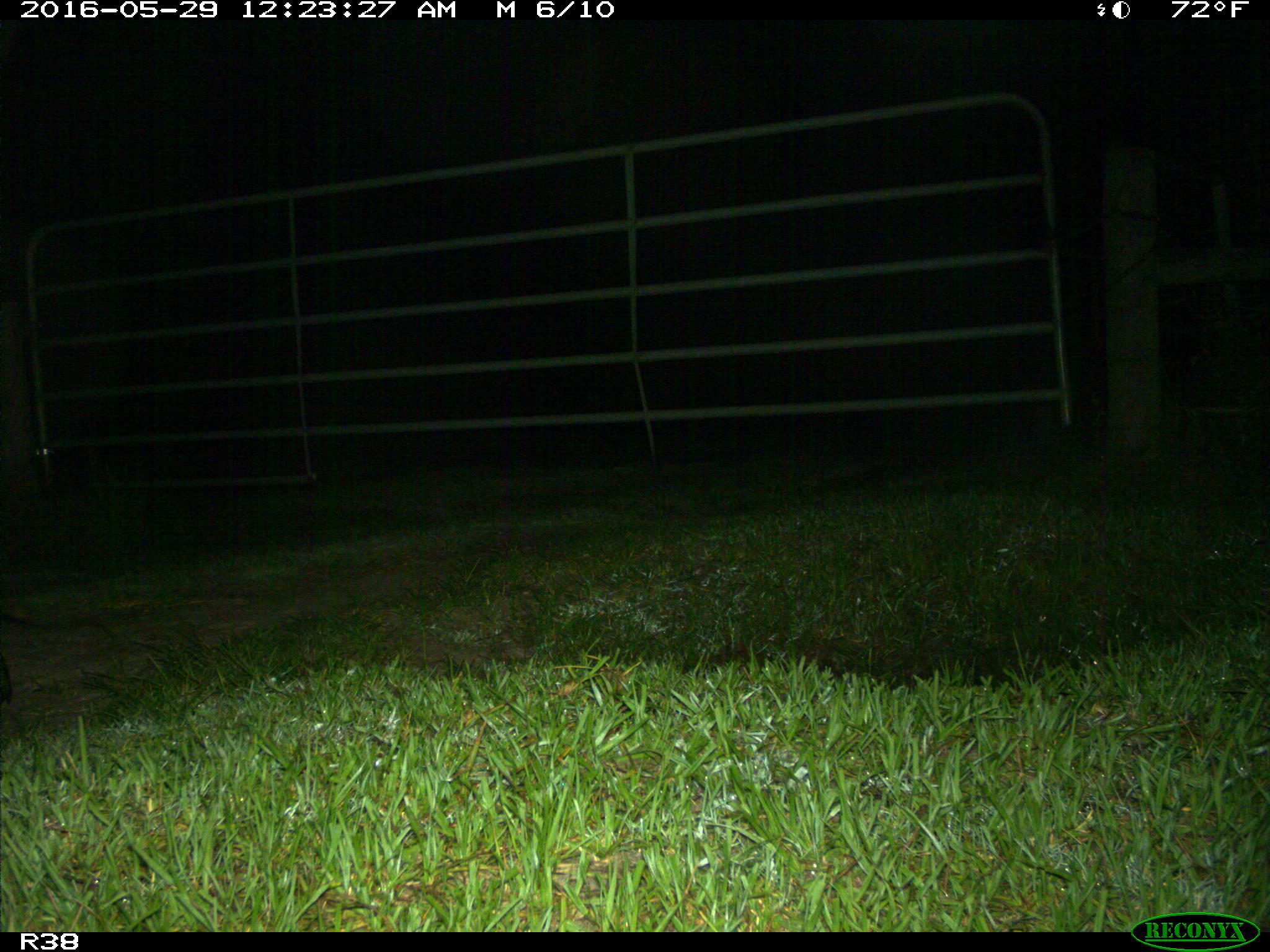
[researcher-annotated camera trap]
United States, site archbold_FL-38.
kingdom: Animalia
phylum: Chordata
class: Mammalia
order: Carnivora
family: Procyonidae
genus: Procyon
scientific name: Procyon lotor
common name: common raccoon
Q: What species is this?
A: Procyon lotor (common raccoon).